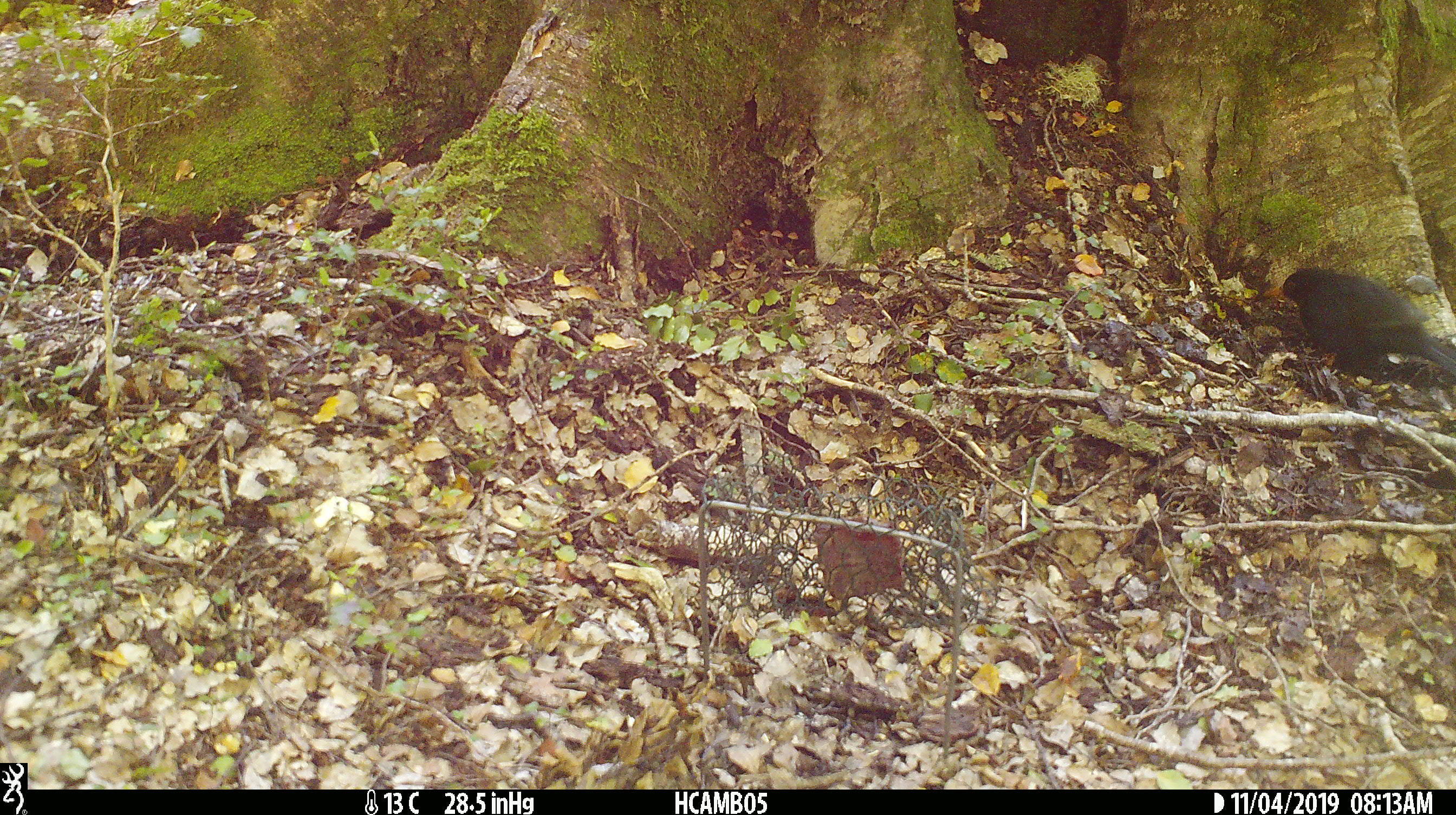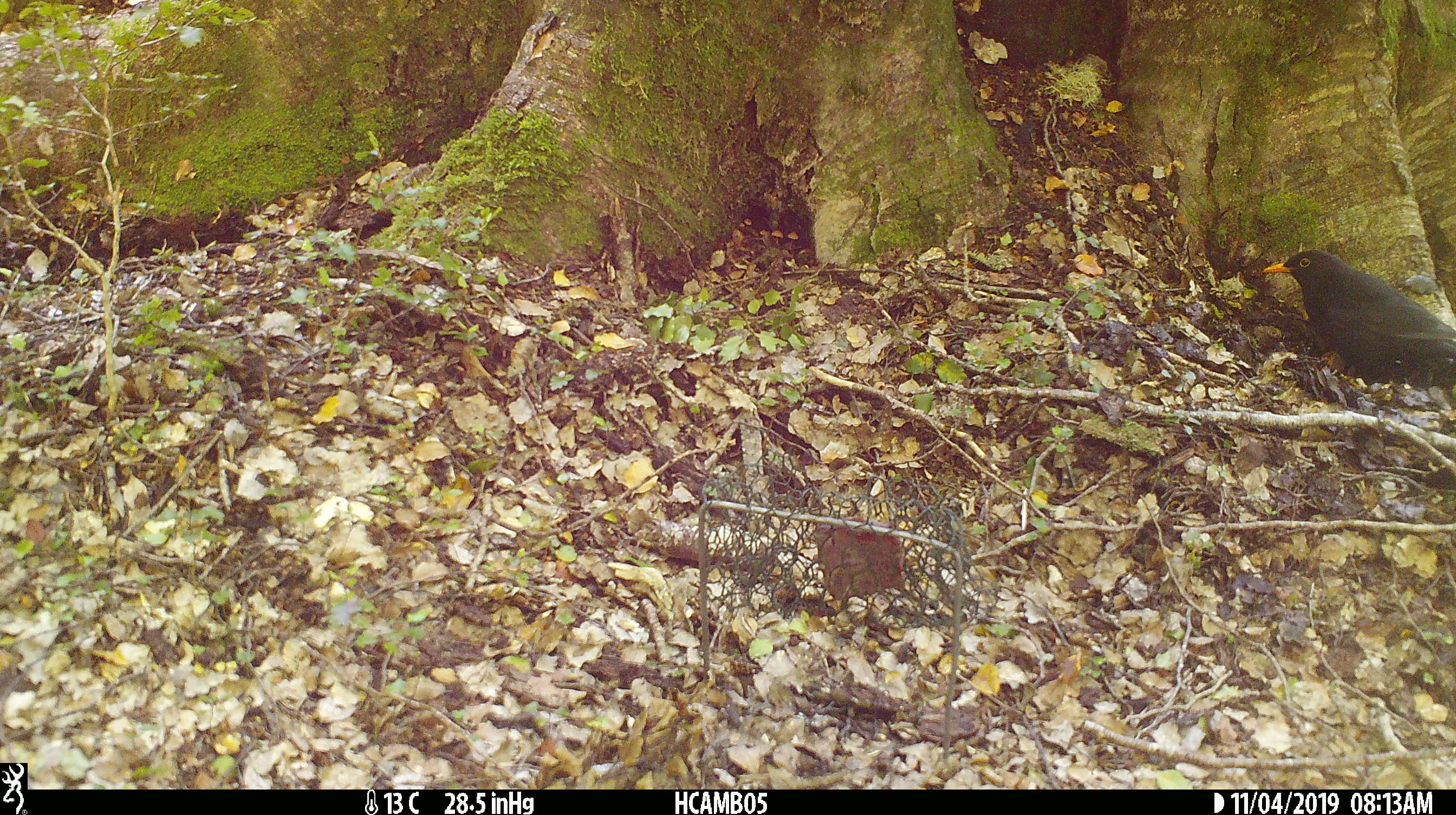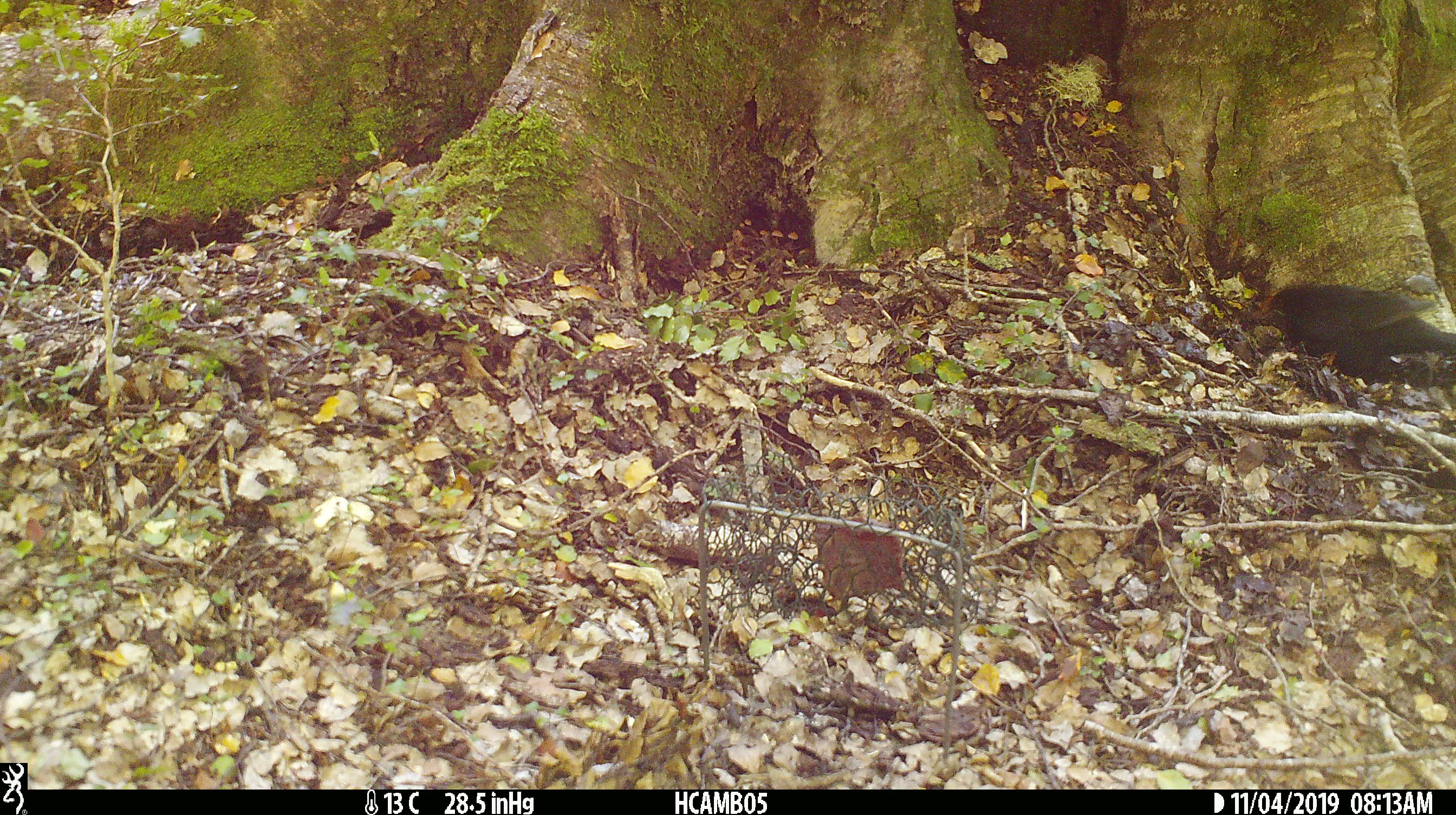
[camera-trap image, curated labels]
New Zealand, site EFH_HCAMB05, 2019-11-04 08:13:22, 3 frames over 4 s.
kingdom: Animalia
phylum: Chordata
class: Aves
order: Passeriformes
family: Turdidae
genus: Turdus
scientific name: Turdus merula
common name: eurasian blackbird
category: blackbird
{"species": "blackbird (eurasian blackbird) (Turdus merula)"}